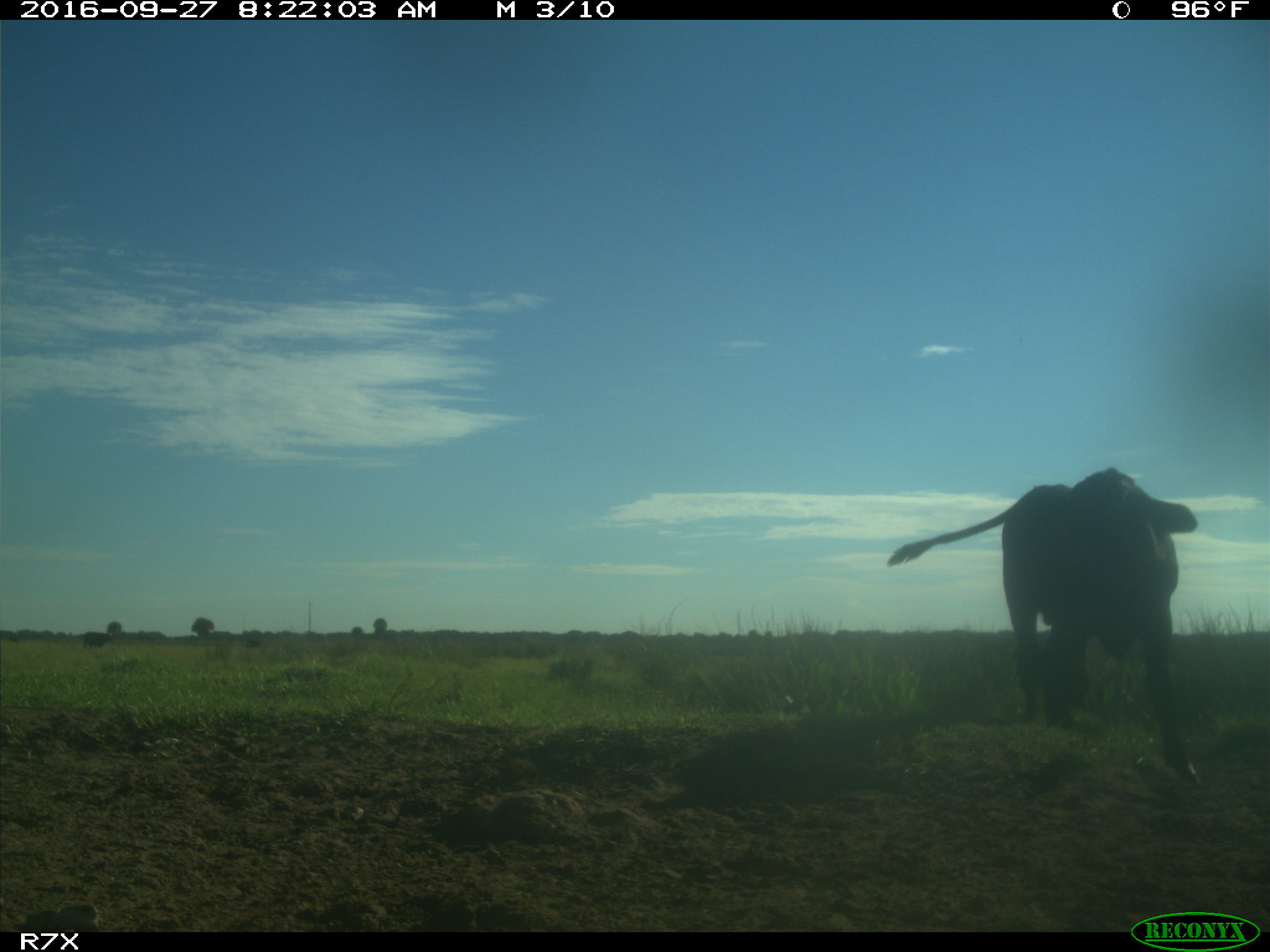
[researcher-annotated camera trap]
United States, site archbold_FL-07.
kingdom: Animalia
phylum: Chordata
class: Mammalia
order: Artiodactyla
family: Bovidae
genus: Bos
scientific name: Bos taurus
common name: domestic cow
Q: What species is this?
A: Bos taurus (domestic cow).